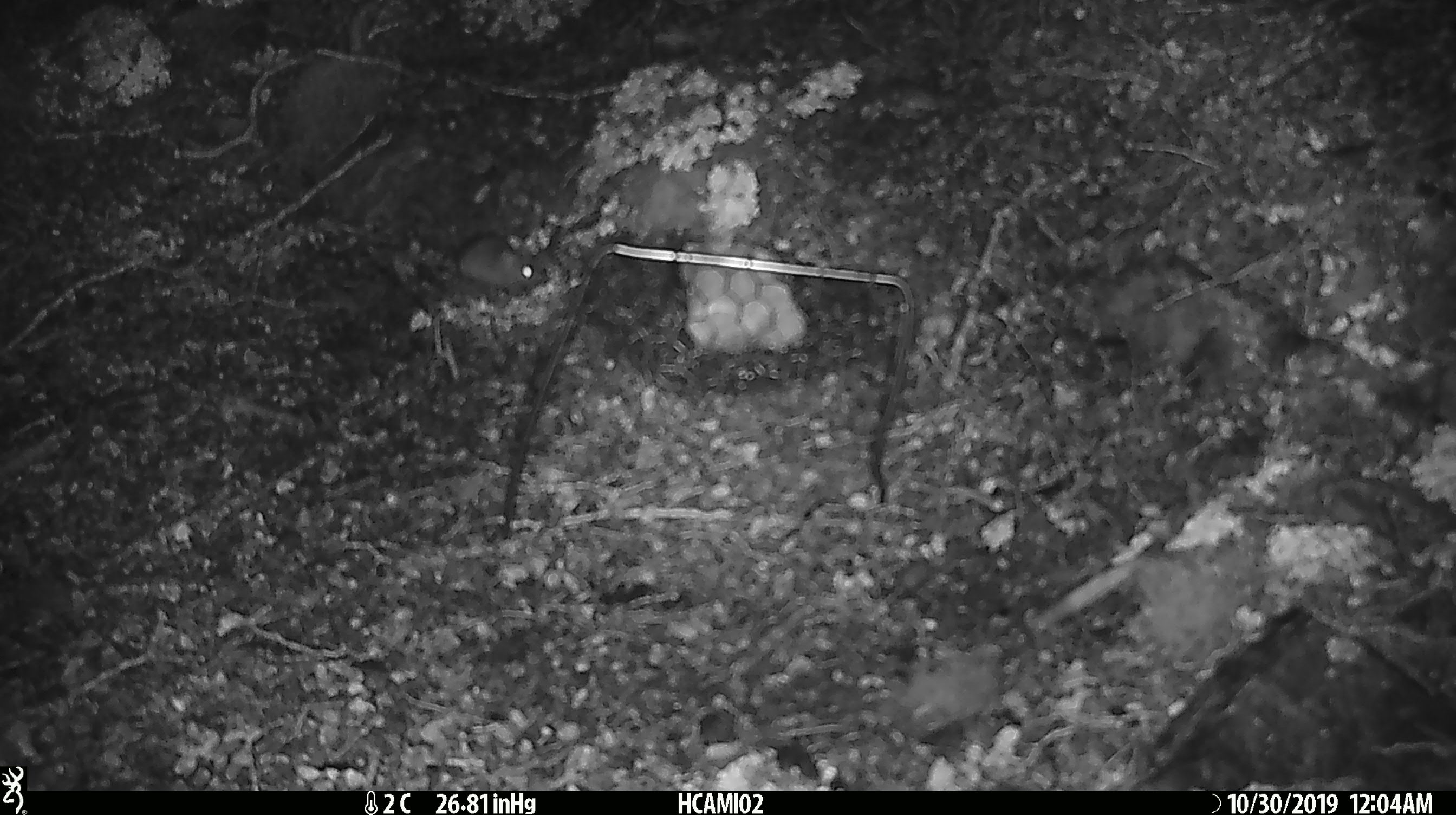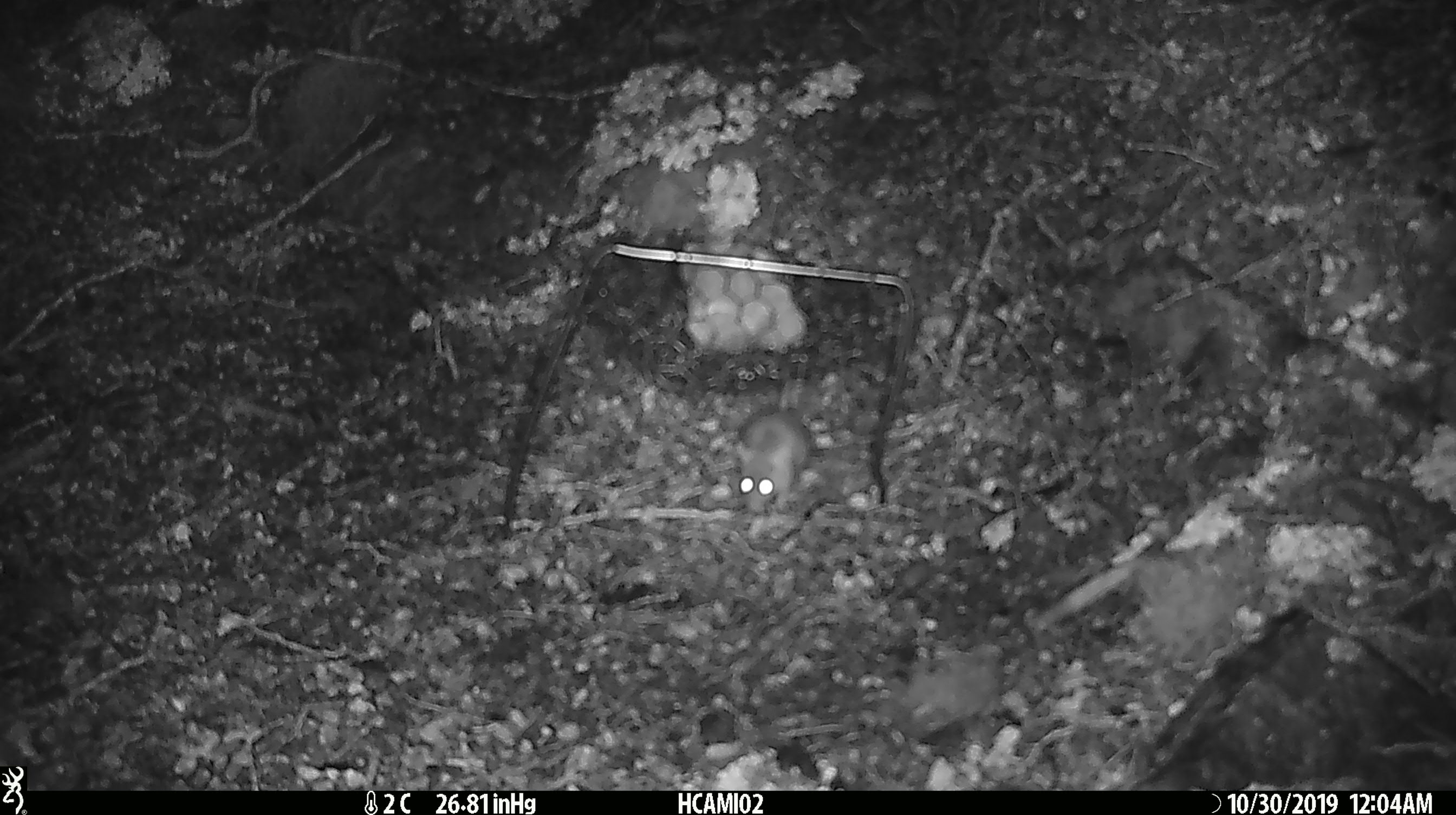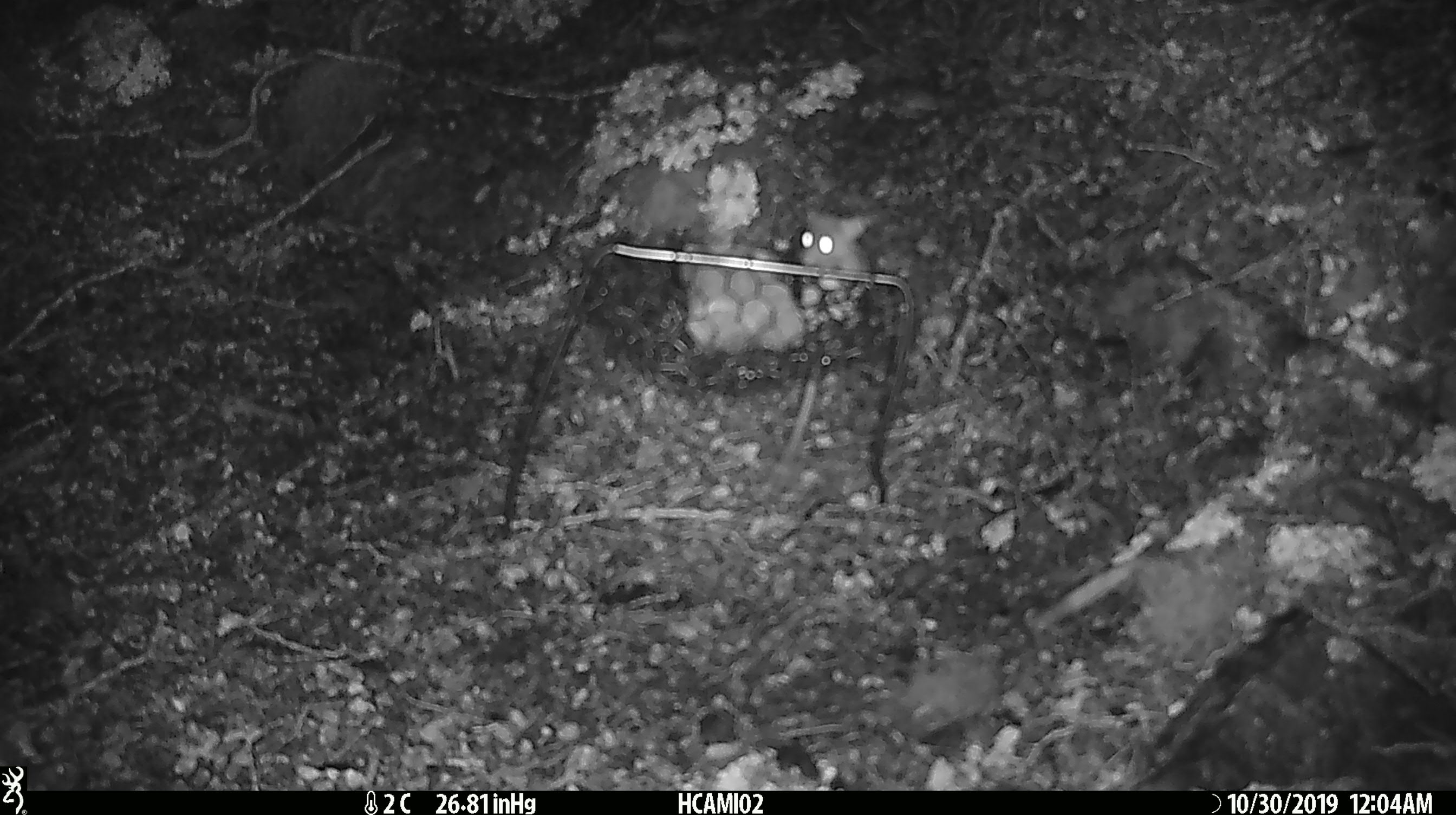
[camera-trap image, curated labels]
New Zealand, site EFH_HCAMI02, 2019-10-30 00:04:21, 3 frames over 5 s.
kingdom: Animalia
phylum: Chordata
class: Mammalia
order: Rodentia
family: Muridae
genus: Mus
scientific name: Mus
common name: mouse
Mouse (Mus).